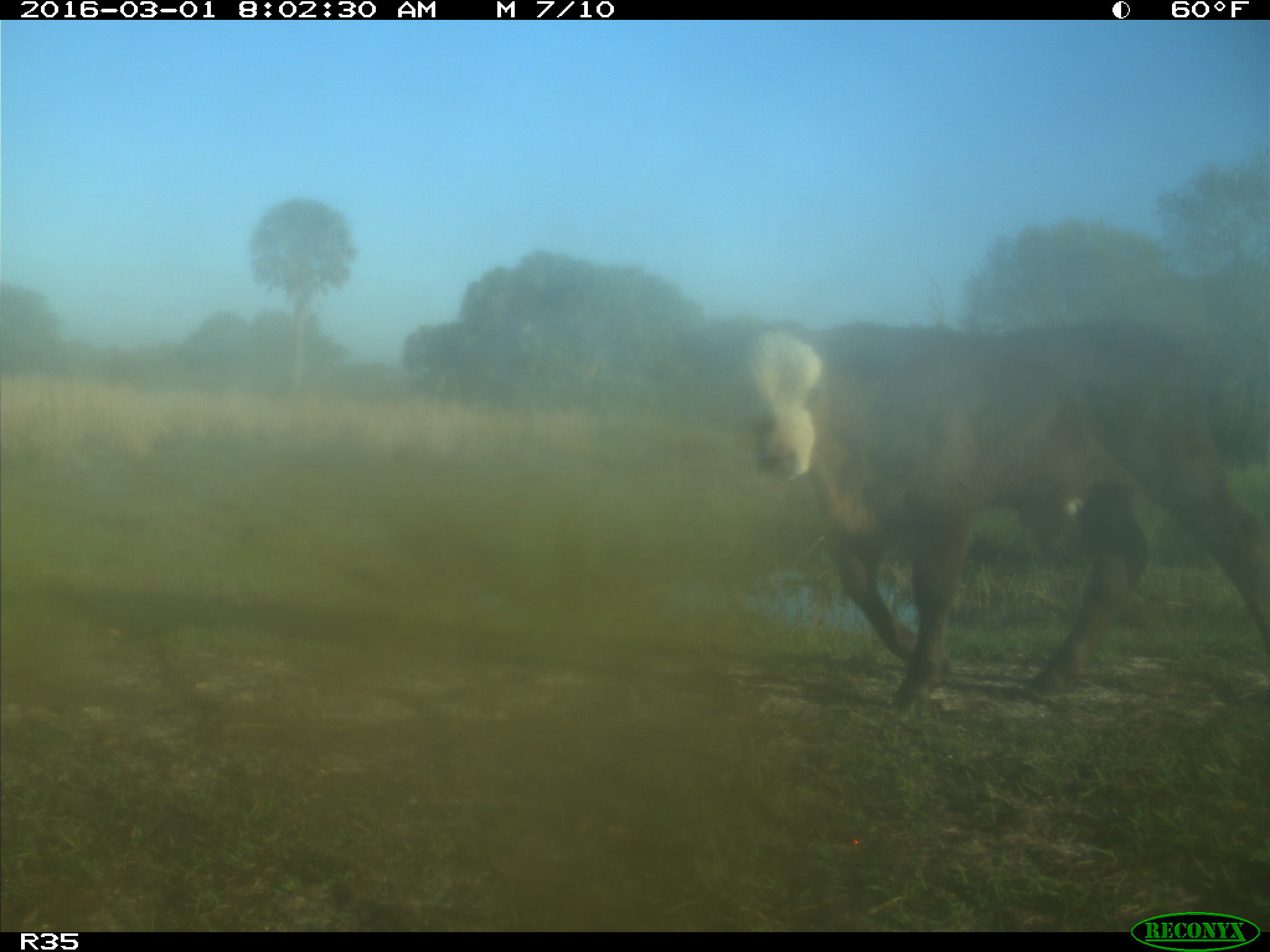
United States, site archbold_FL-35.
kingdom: Animalia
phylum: Chordata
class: Mammalia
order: Artiodactyla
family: Bovidae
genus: Bos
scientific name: Bos taurus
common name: domestic cow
Bos taurus (domestic cow).